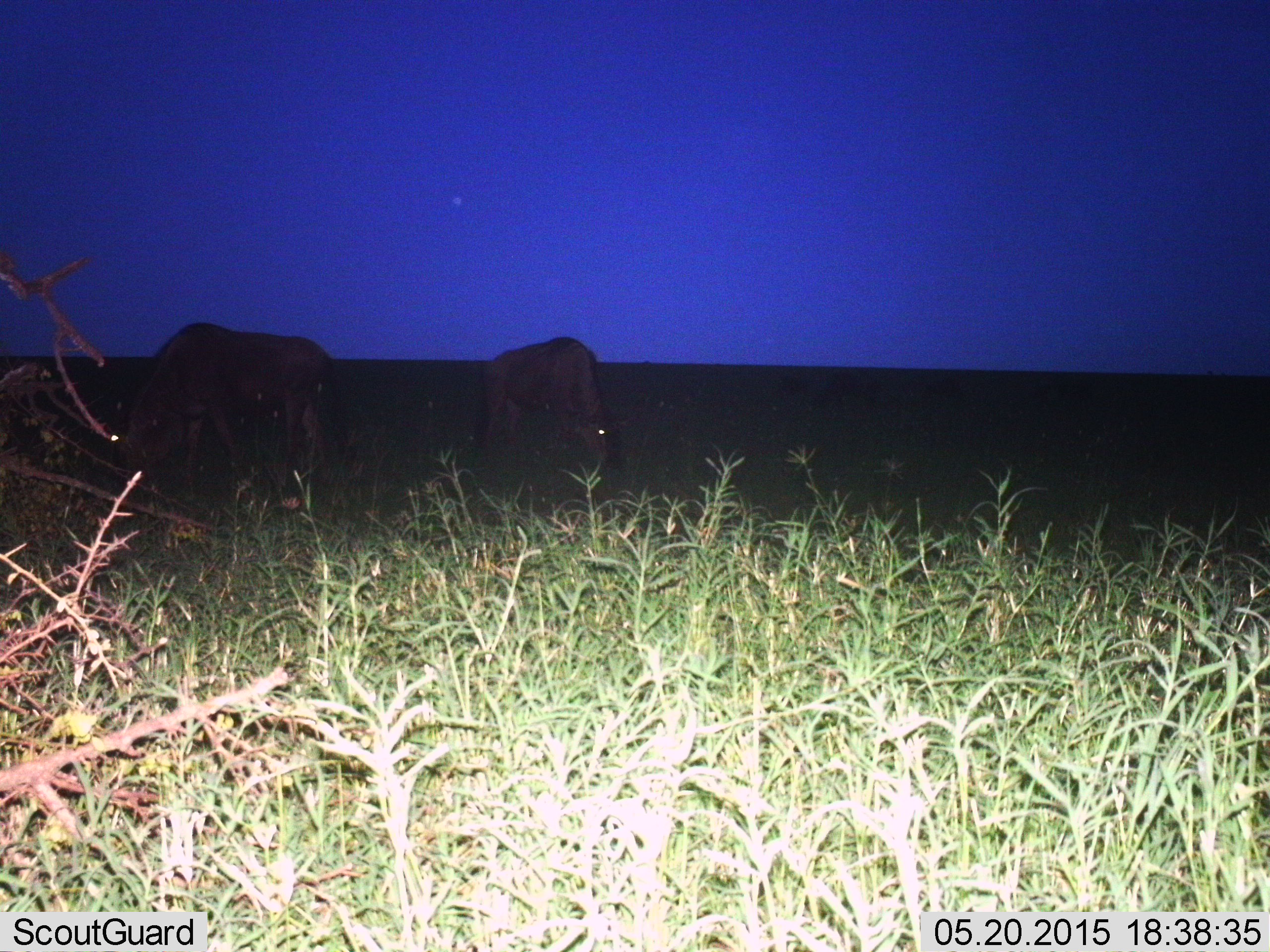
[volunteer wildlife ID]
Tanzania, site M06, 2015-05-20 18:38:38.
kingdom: Animalia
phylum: Chordata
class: Mammalia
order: Artiodactyla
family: Bovidae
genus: Connochaetes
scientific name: Connochaetes taurinus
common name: blue wildebeest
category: wildebeest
Wildebeest (blue wildebeest) (Connochaetes taurinus), count 2. Behavior (volunteer vote fractions): standing 10%, resting 0%, moving 0%, interacting 0%. Young present (vote fraction): 0%. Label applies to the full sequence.